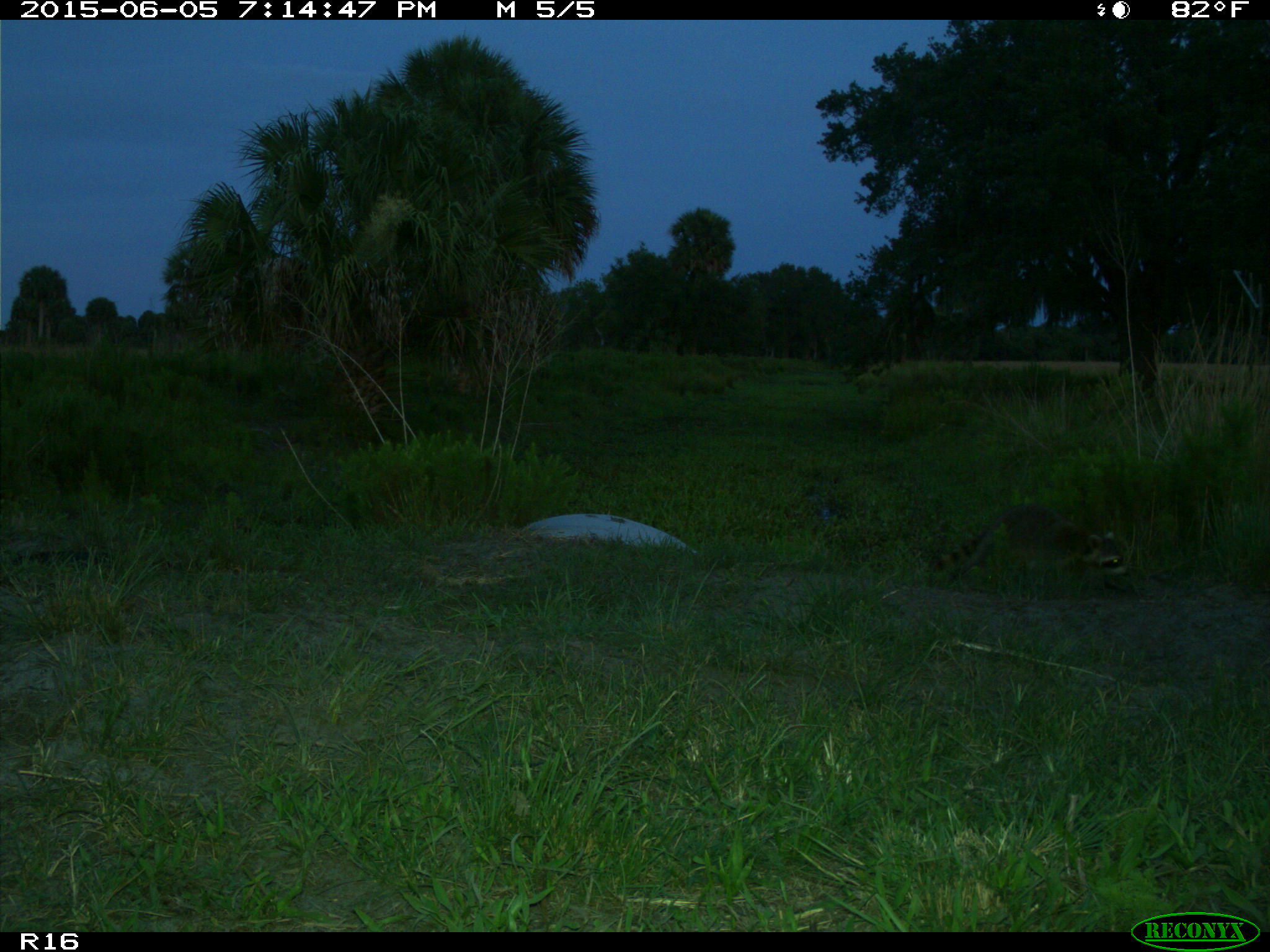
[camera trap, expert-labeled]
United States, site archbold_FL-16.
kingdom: Animalia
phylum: Chordata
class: Mammalia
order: Carnivora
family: Procyonidae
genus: Procyon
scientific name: Procyon lotor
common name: common raccoon